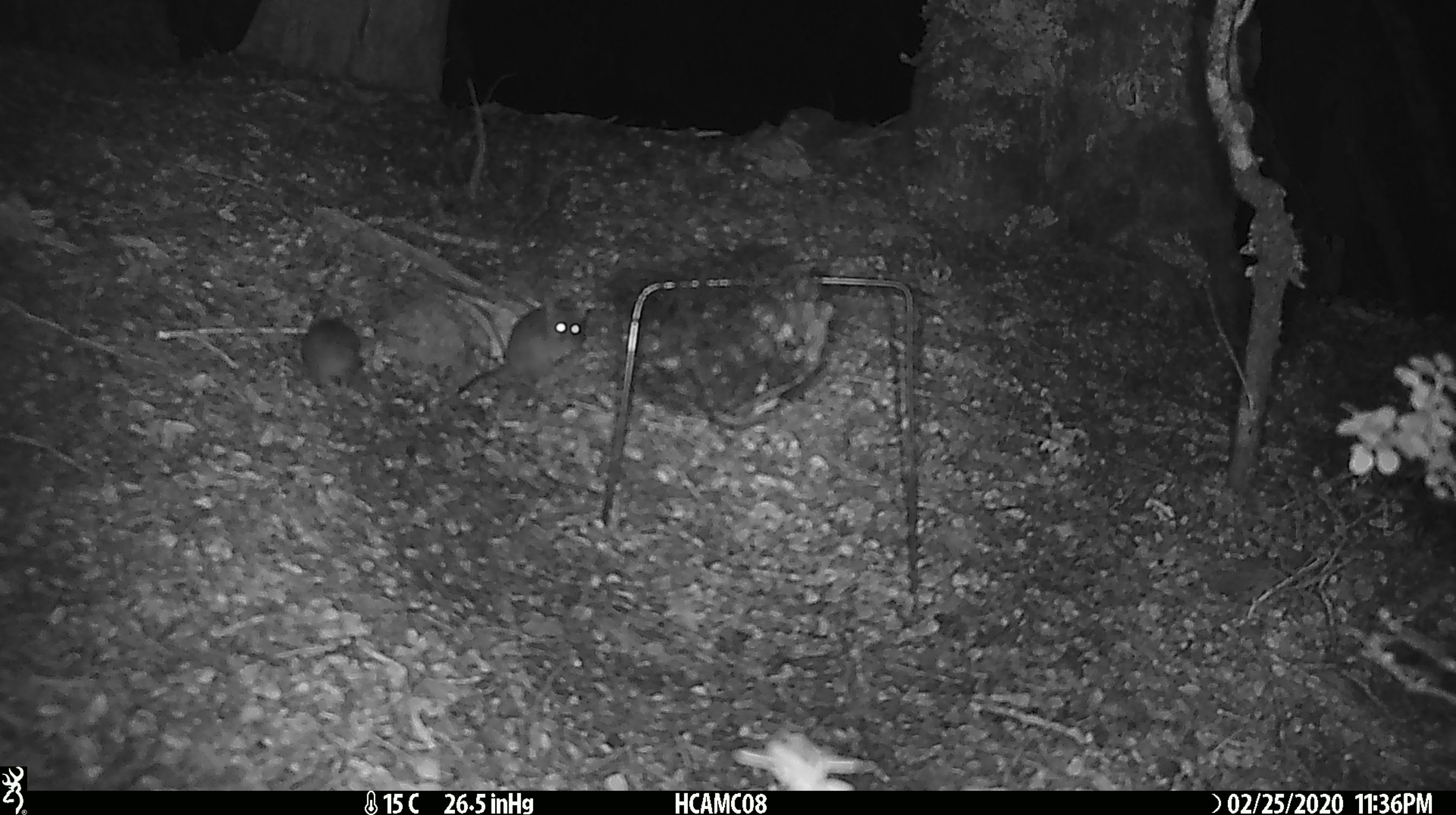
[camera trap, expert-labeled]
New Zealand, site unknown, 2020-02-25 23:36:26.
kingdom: Animalia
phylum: Chordata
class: Mammalia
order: Rodentia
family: Muridae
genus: Mus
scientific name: Mus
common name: mouse